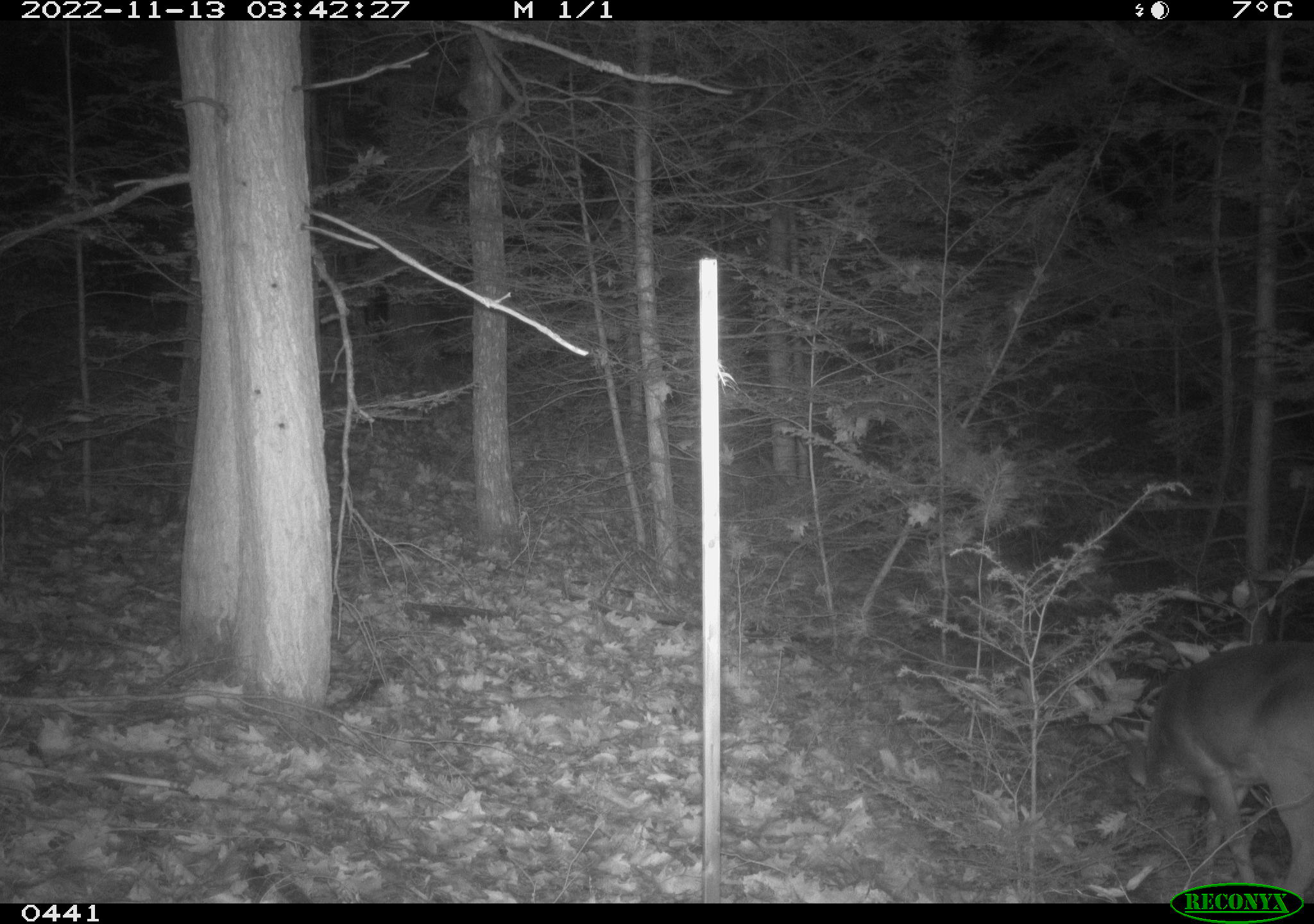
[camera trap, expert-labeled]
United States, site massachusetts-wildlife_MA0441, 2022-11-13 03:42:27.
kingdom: Animalia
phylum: Chordata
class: Mammalia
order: Artiodactyla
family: Cervidae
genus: Odocoileus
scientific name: Odocoileus virginianus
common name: white-tailed deer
White-tailed deer (Odocoileus virginianus).